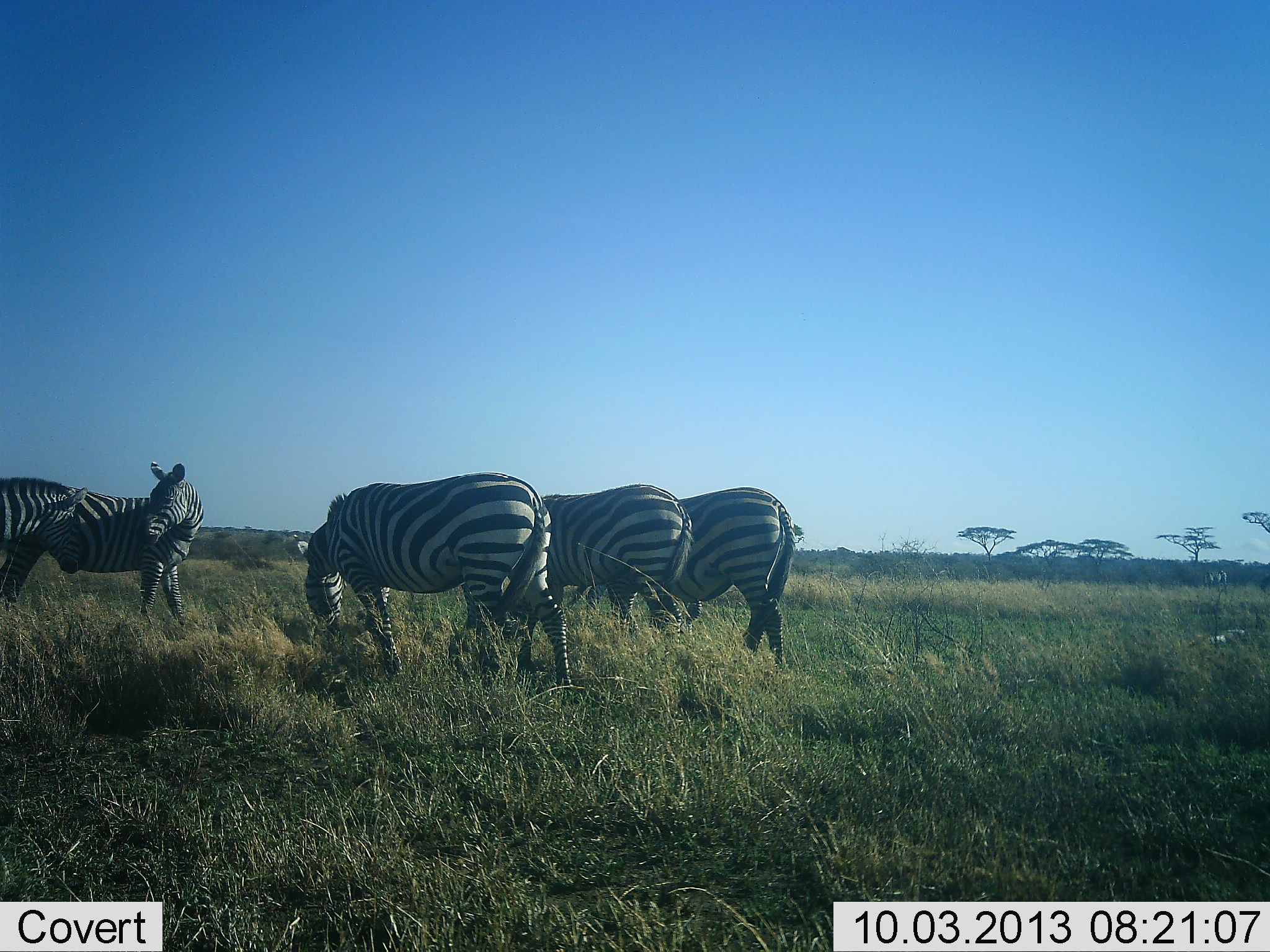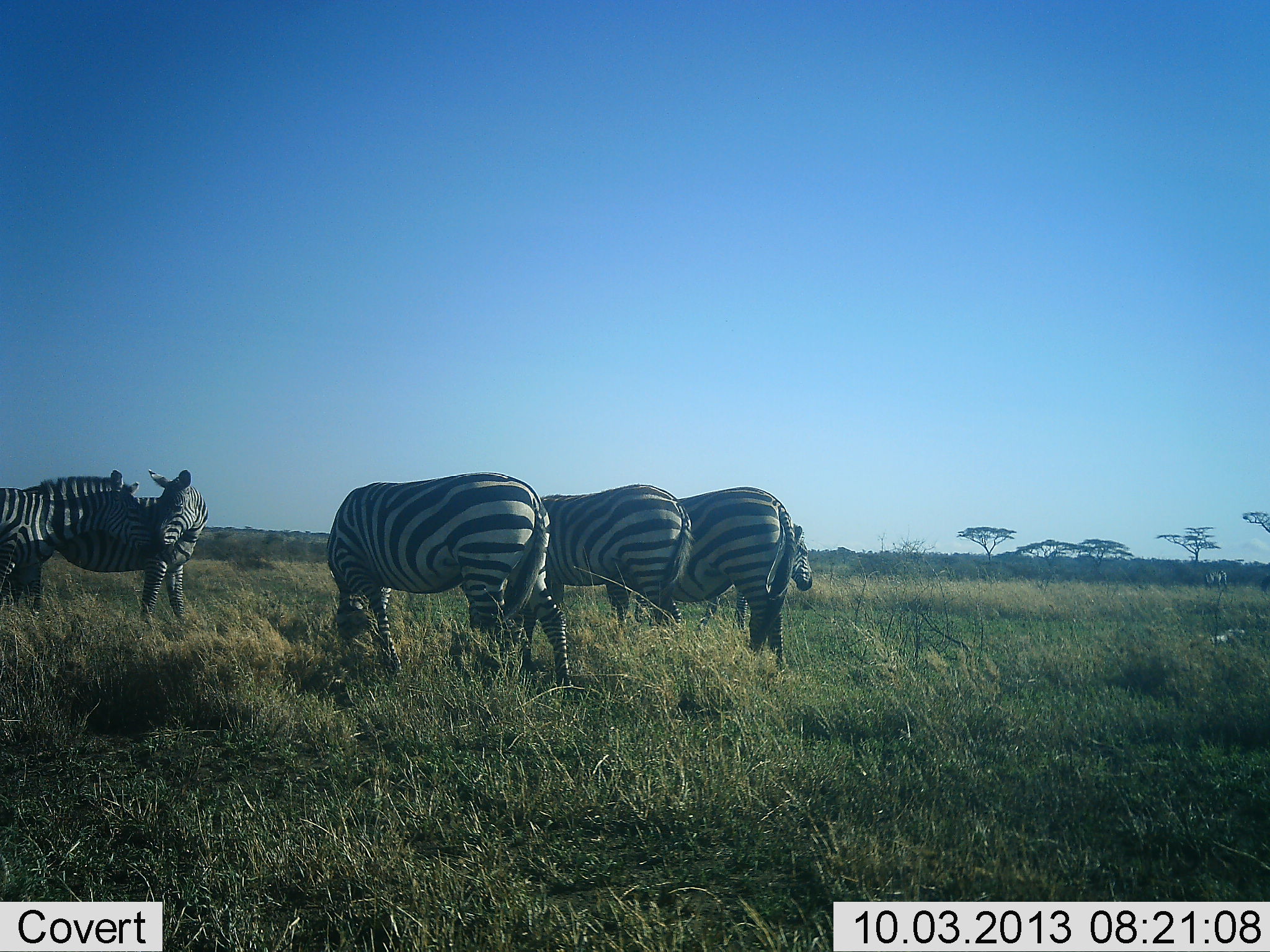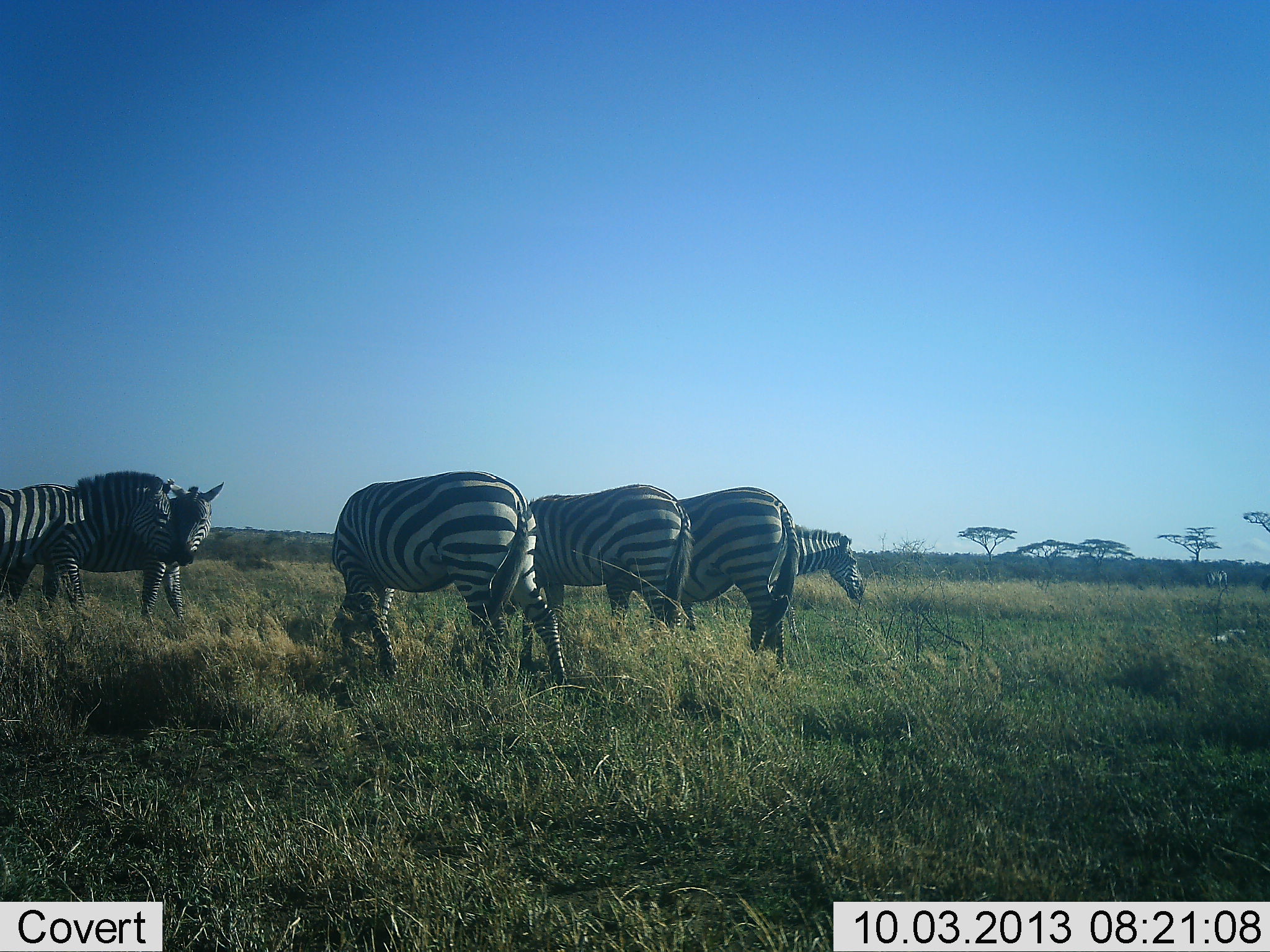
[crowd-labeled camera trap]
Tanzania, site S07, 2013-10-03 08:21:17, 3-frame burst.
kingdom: Animalia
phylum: Chordata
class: Mammalia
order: Perissodactyla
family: Equidae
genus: Equus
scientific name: Equus quagga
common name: plains zebra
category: zebra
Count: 6.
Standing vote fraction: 42%.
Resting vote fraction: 0%.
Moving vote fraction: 16%.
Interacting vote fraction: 53%.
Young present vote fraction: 0%.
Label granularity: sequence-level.